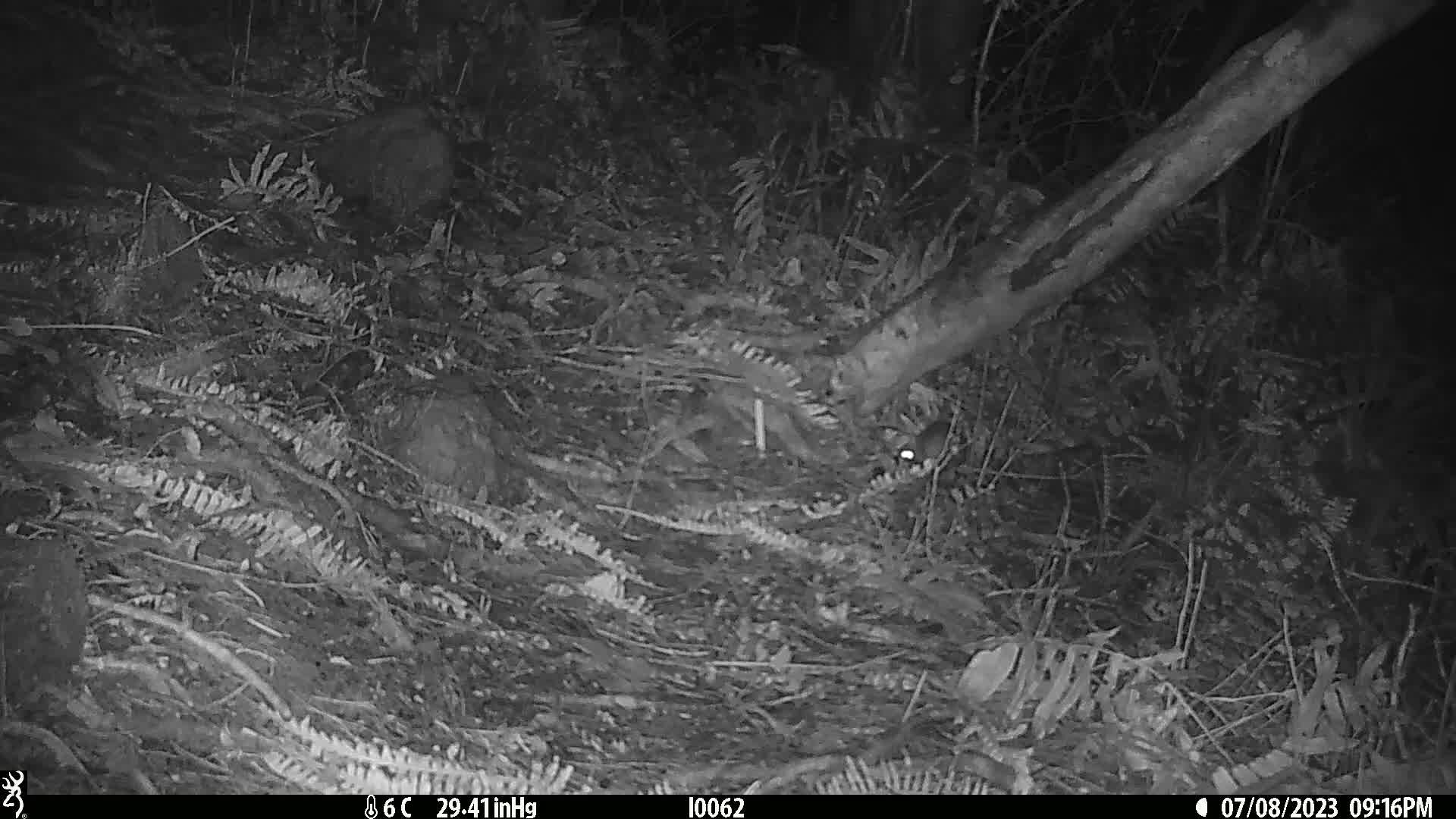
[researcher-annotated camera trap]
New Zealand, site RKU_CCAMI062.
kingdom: Animalia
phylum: Chordata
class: Mammalia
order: Rodentia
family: Muridae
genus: Rattus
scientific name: Rattus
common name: rat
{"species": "rat (Rattus)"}